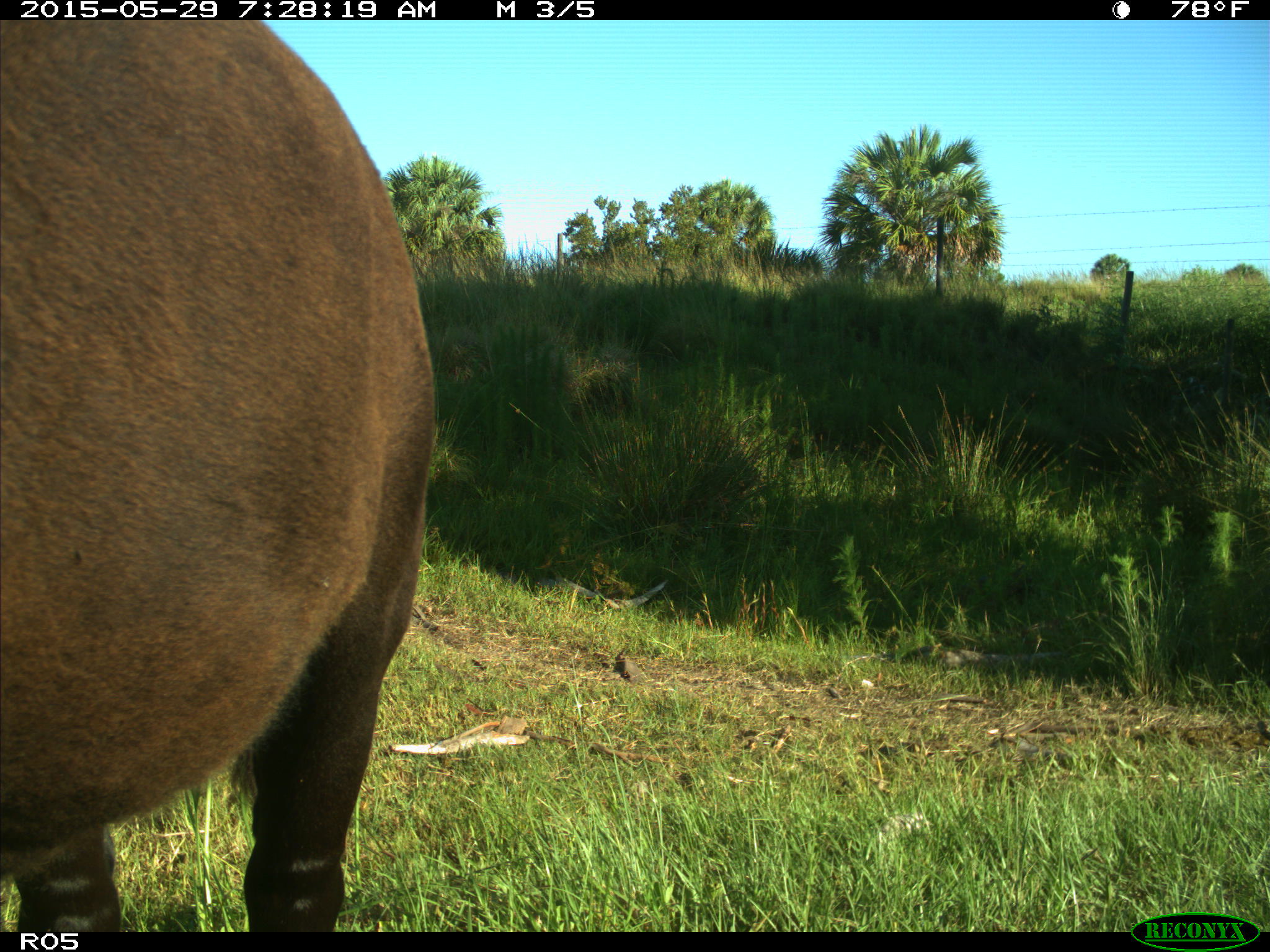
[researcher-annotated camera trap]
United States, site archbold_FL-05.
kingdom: Animalia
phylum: Chordata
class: Mammalia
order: Artiodactyla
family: Bovidae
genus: Bos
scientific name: Bos taurus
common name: domestic cow